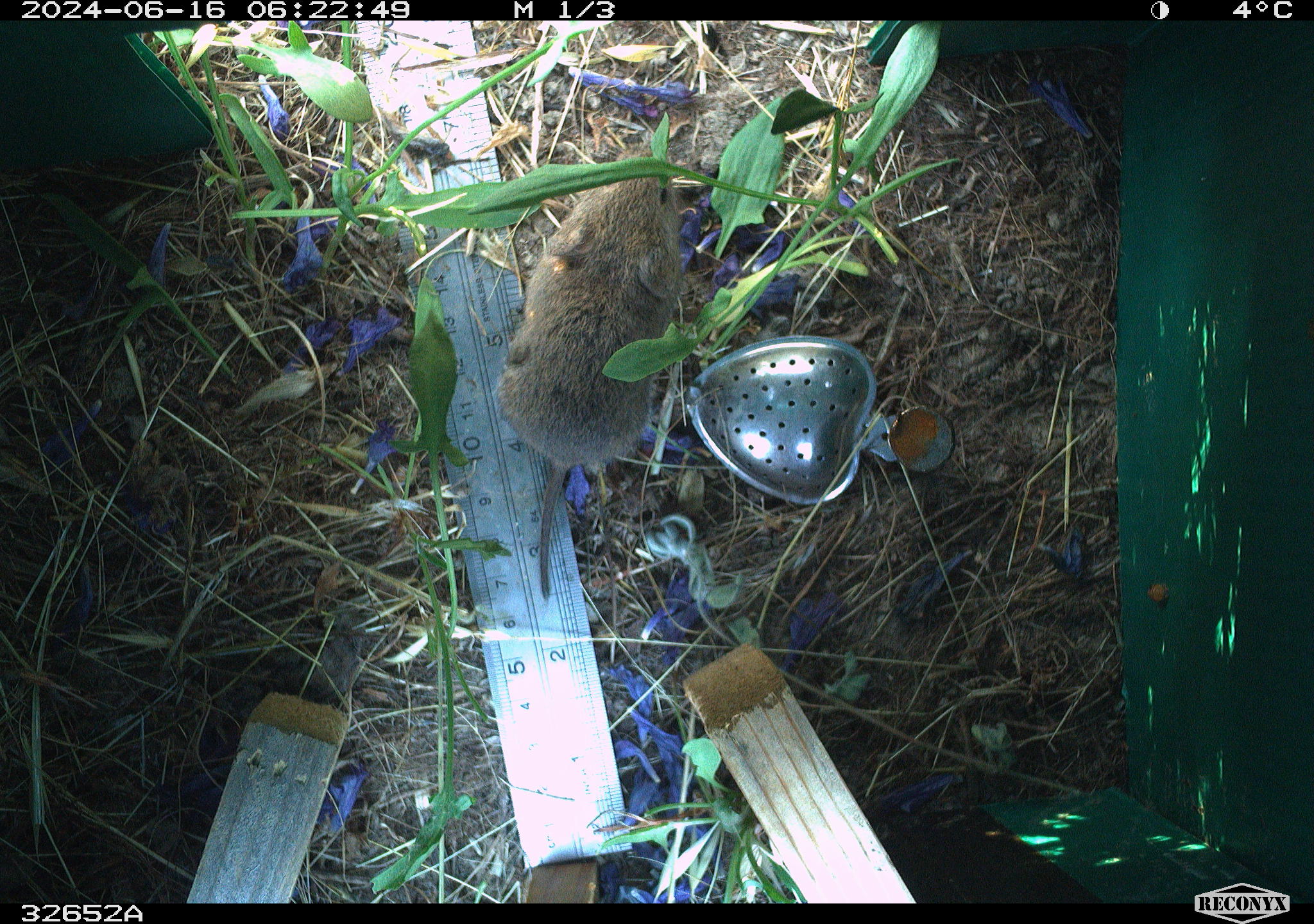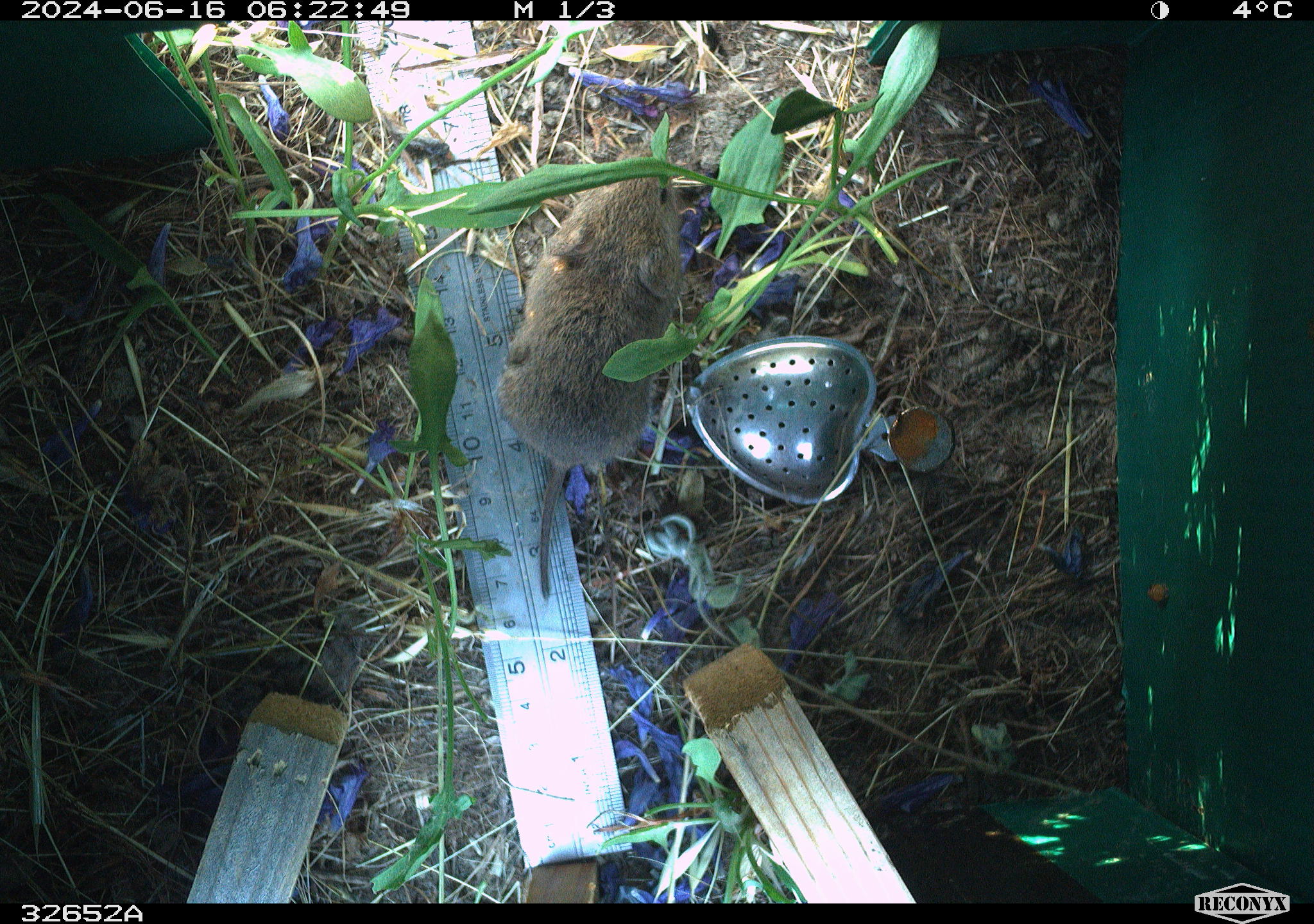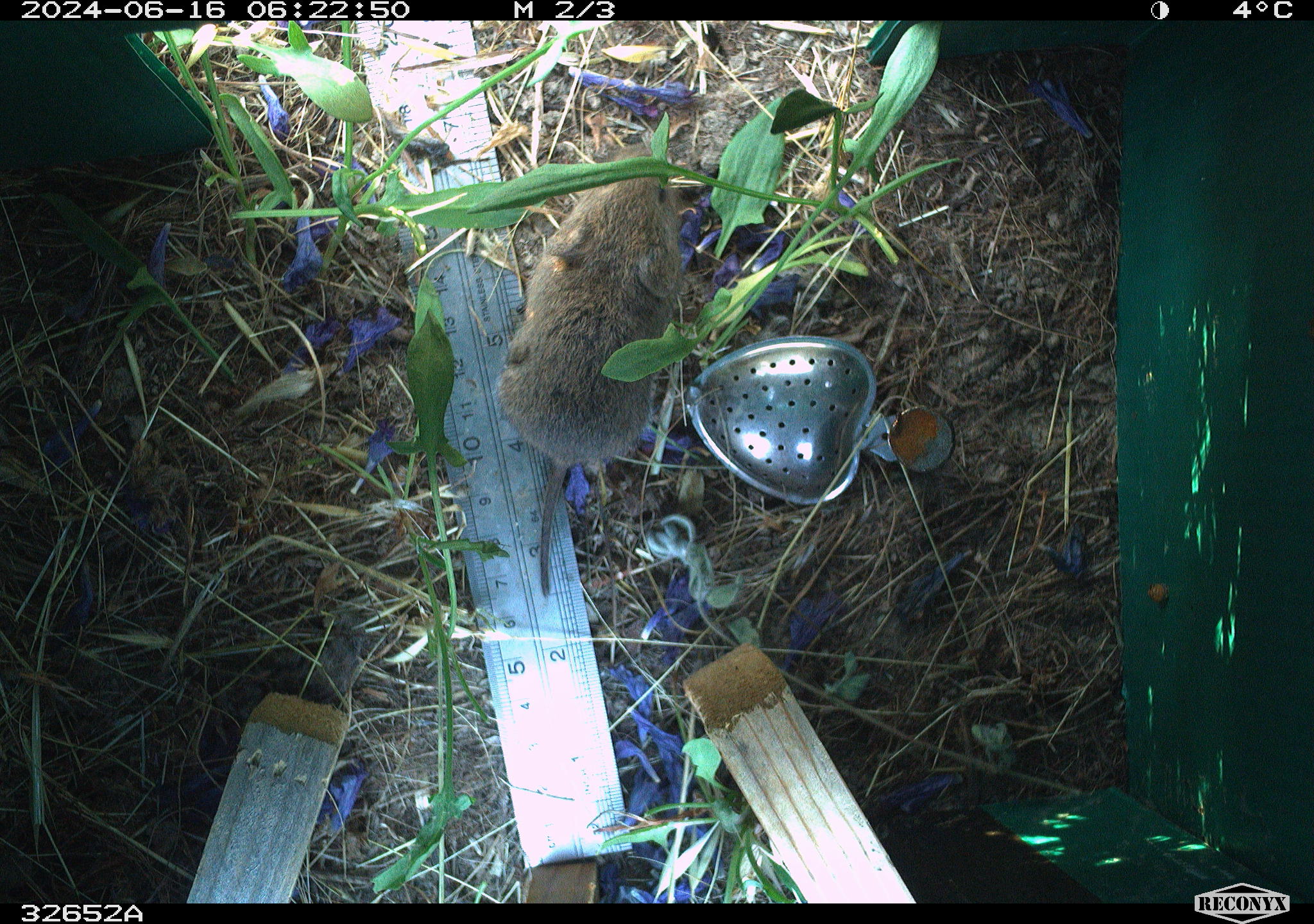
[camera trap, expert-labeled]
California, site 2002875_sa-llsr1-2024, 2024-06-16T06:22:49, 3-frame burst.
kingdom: Animalia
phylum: Chordata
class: Mammalia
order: Rodentia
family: Cricetidae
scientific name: Arvicolinae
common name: voles, lemmings, and muskrats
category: arvicolinae subfamily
Arvicolinae subfamily (voles, lemmings, and muskrats) (Arvicolinae).